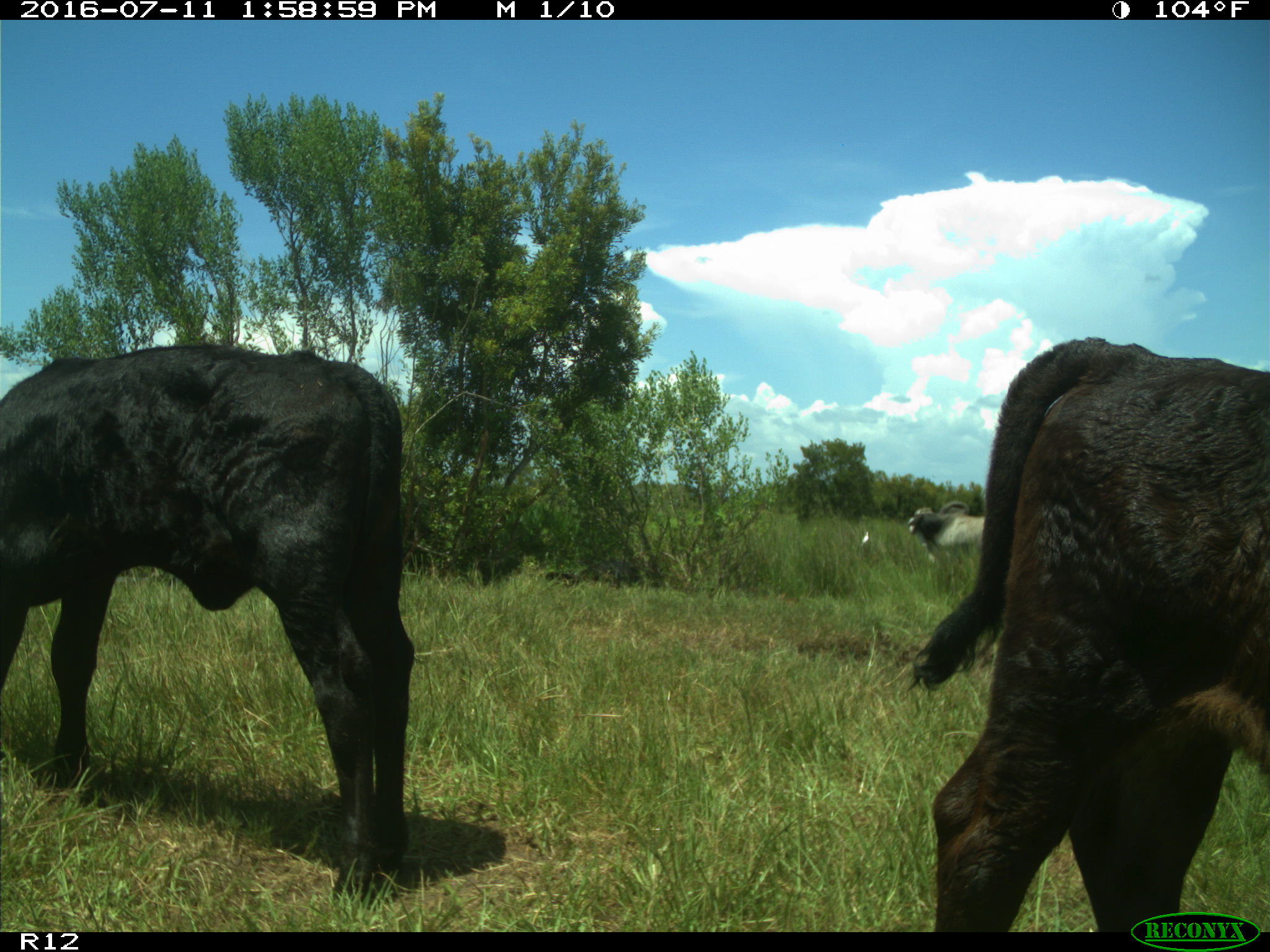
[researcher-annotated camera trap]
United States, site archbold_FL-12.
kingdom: Animalia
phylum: Chordata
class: Mammalia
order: Artiodactyla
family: Bovidae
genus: Bos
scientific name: Bos taurus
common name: domestic cow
Bos taurus (domestic cow).